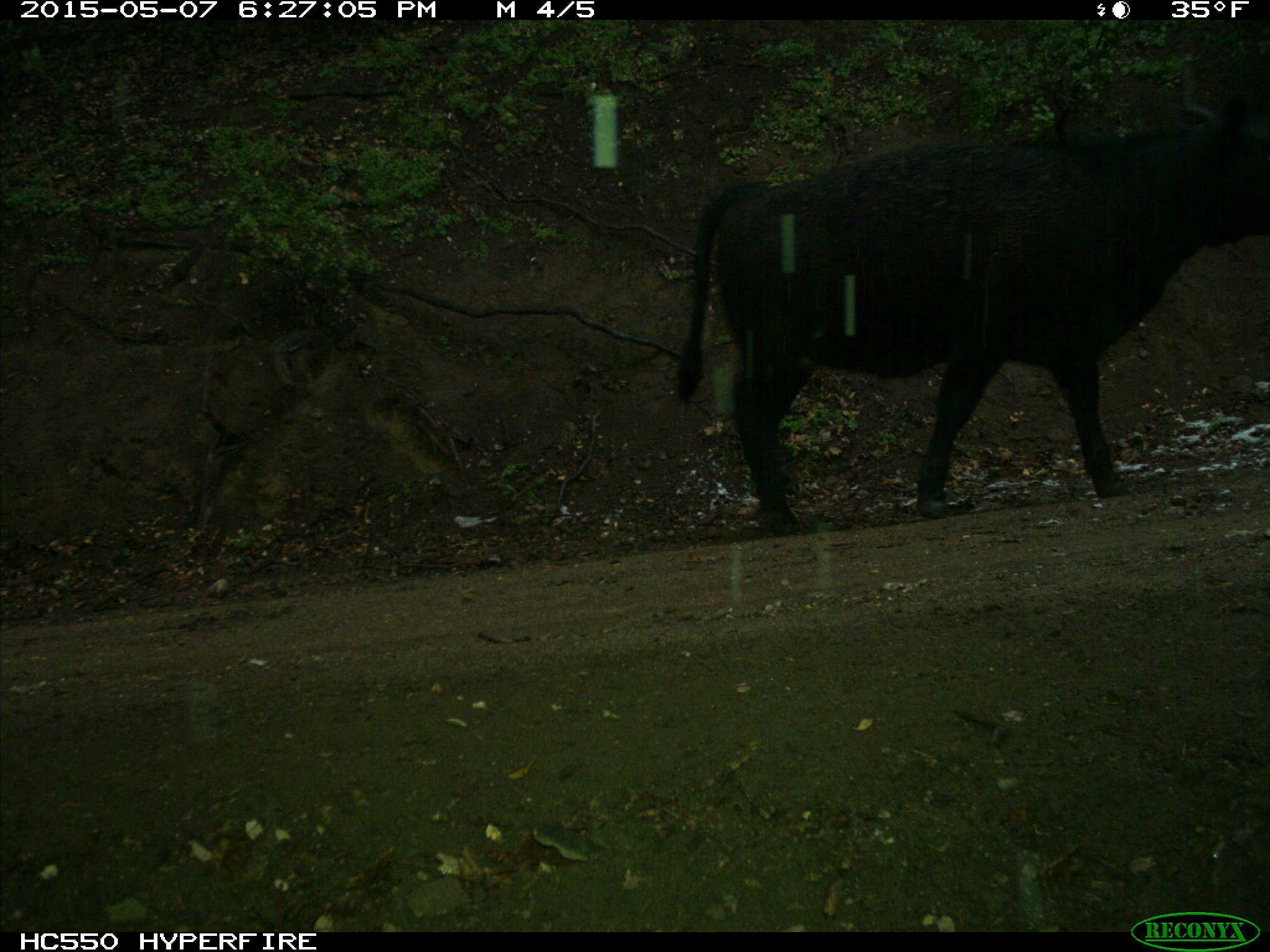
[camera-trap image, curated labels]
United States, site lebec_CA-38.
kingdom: Animalia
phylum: Chordata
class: Mammalia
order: Artiodactyla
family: Bovidae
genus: Bos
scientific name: Bos taurus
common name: domestic cow